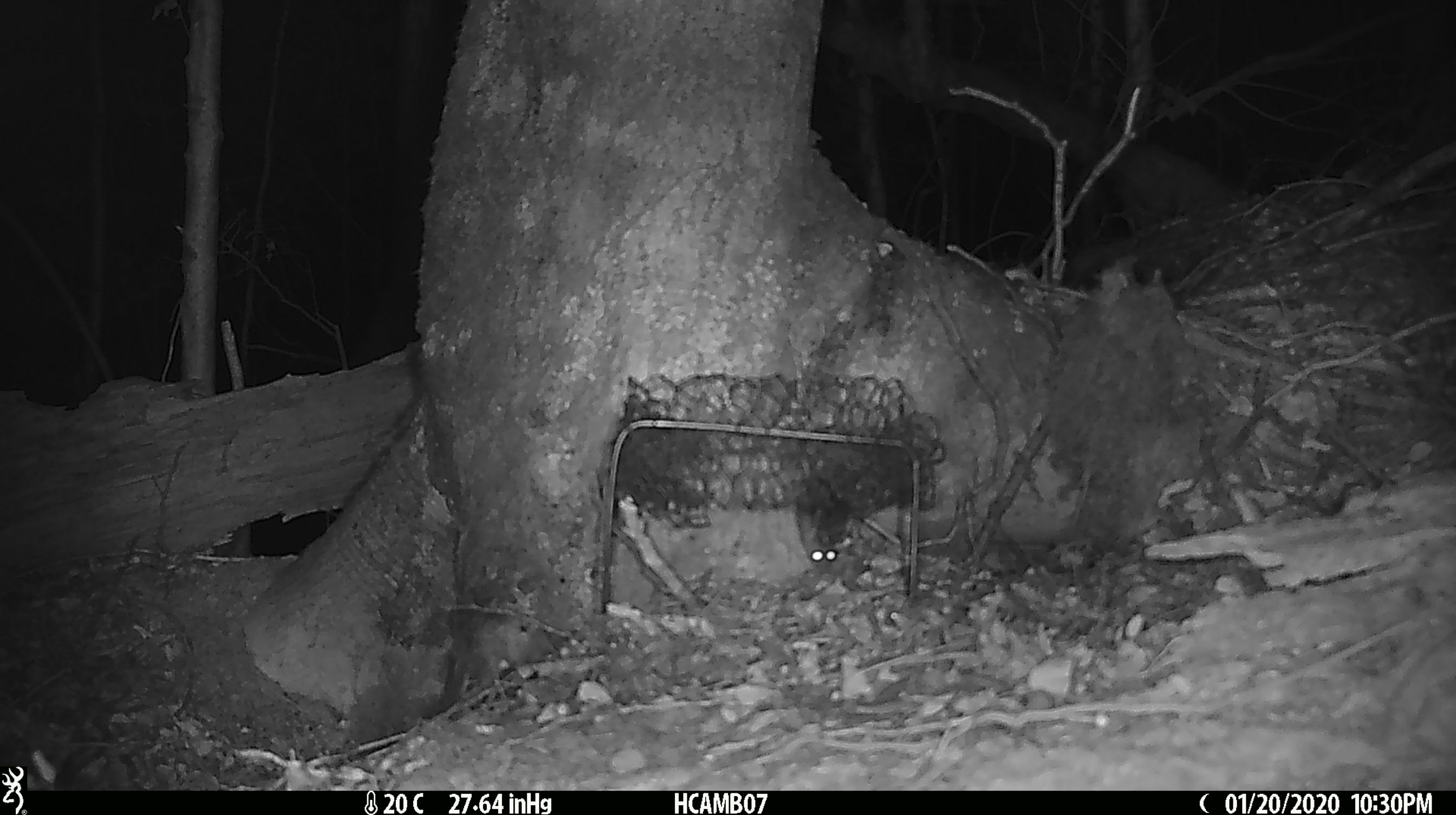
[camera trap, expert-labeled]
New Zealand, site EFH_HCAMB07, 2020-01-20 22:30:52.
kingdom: Animalia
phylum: Chordata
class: Mammalia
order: Rodentia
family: Muridae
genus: Mus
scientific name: Mus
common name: mouse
Mouse (Mus).